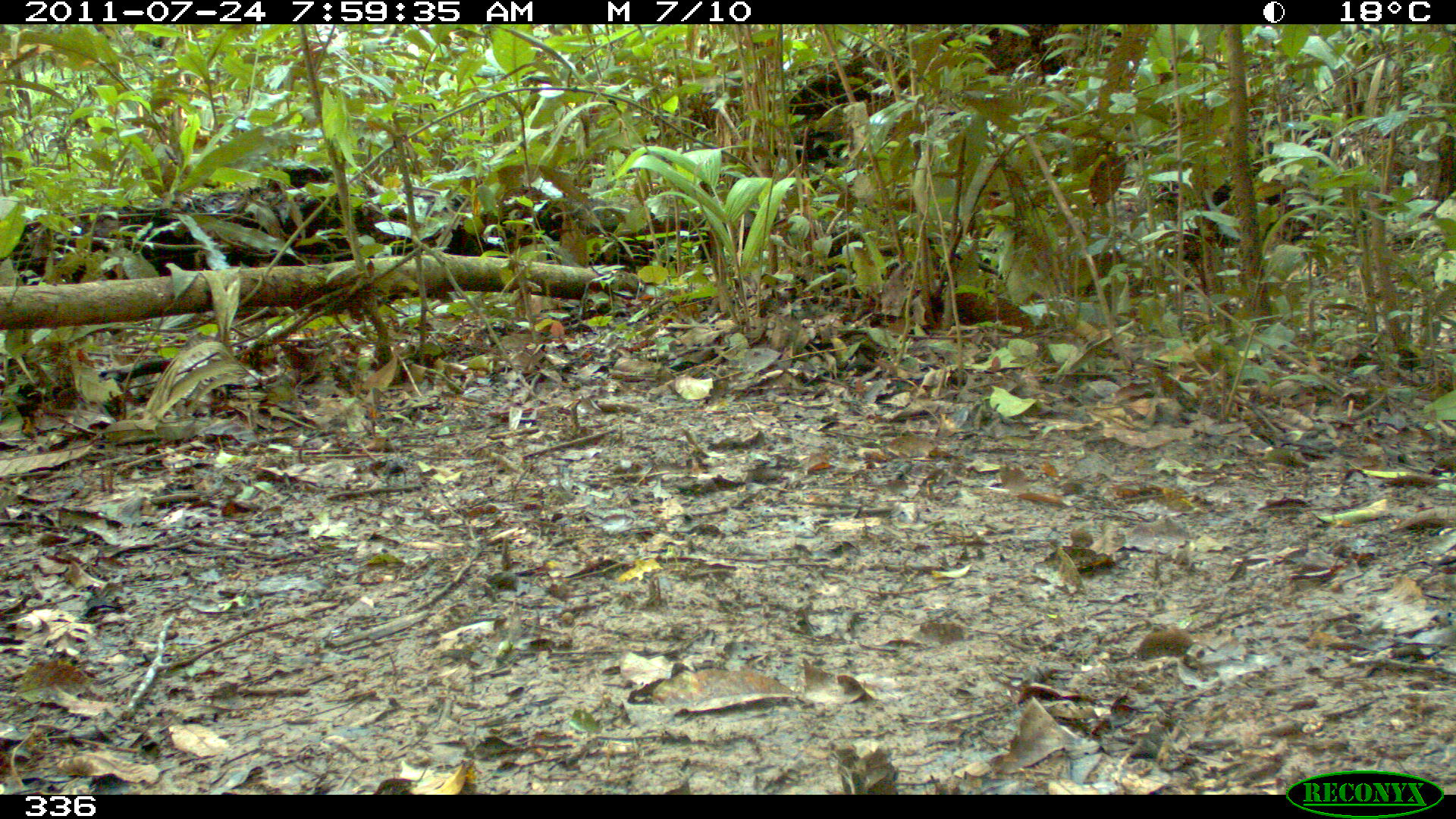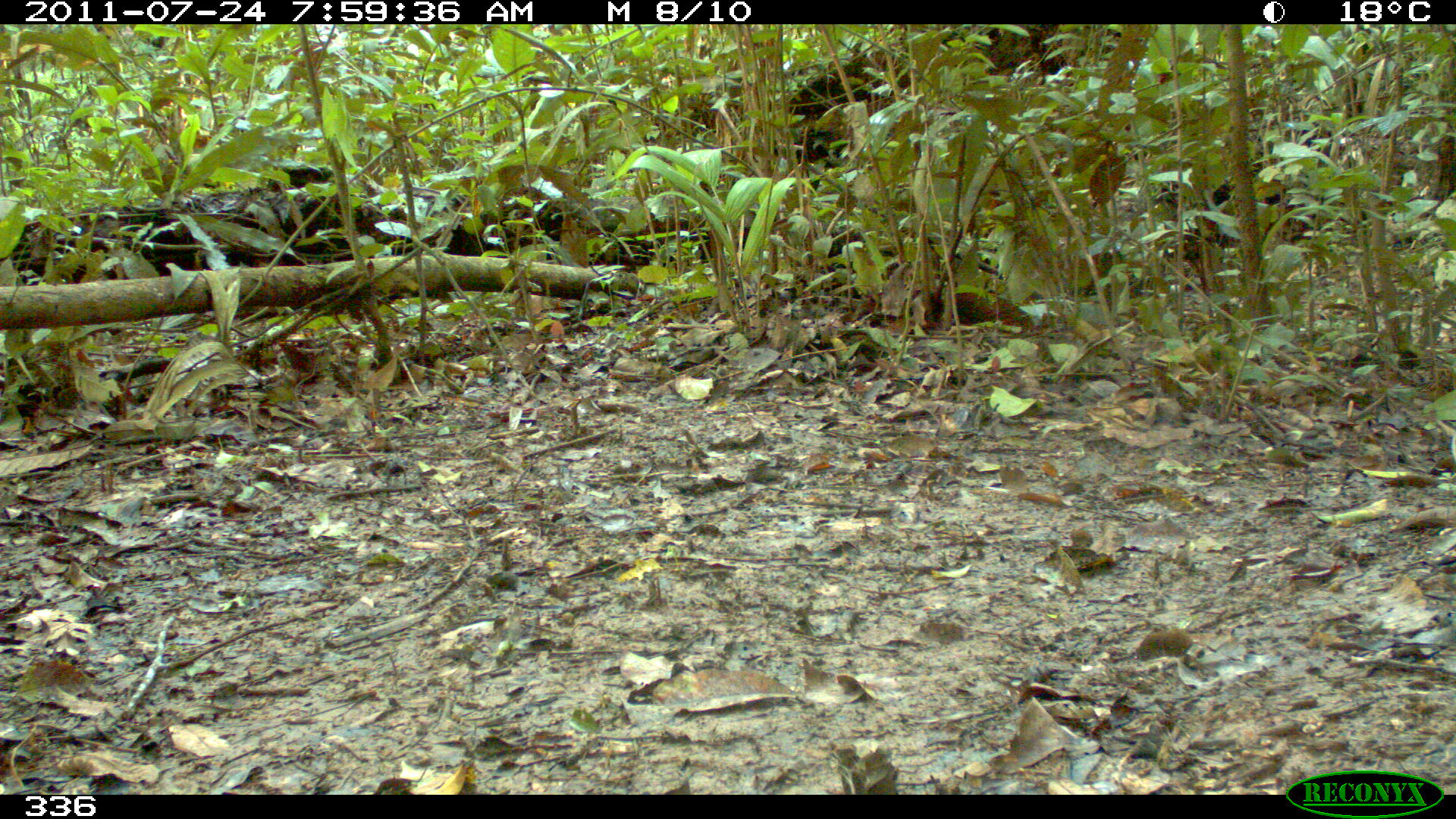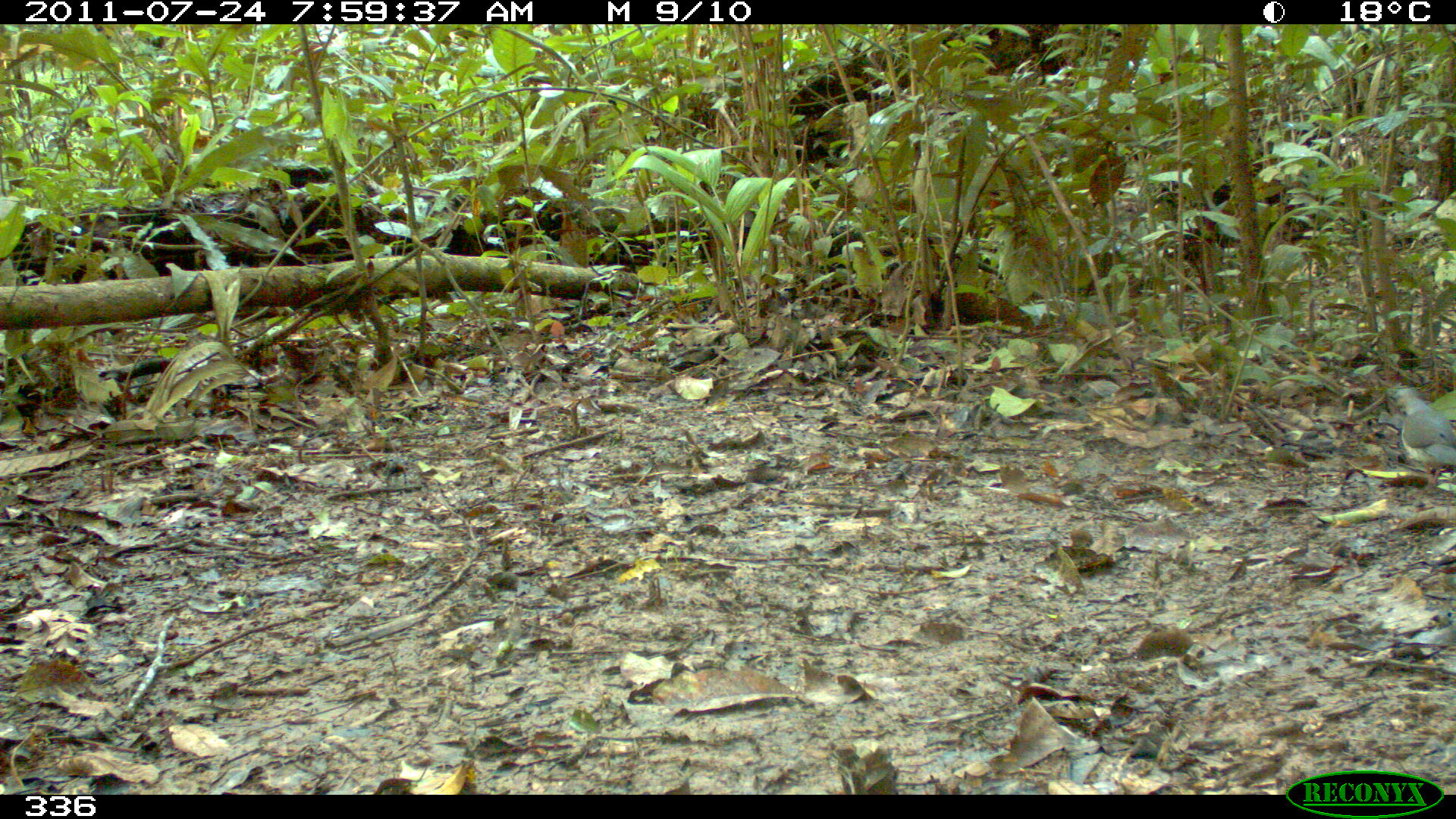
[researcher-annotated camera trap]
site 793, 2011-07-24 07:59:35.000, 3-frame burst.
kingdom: Animalia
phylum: Chordata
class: Aves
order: Columbiformes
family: Columbidae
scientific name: Columbidae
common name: dove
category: paloma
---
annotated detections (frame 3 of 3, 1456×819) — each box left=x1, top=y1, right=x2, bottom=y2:
paloma: left=1386, top=385, right=1455, bottom=486